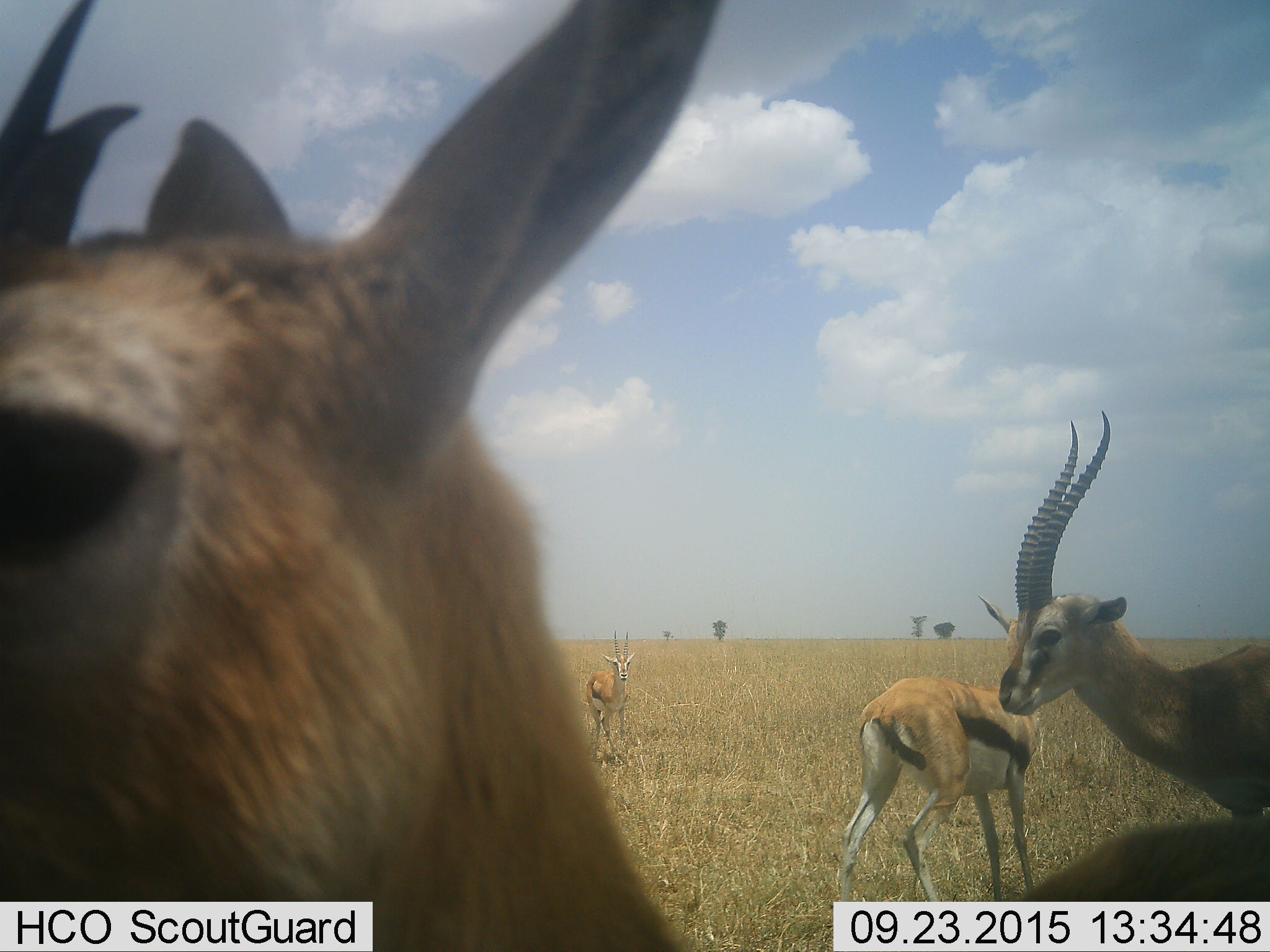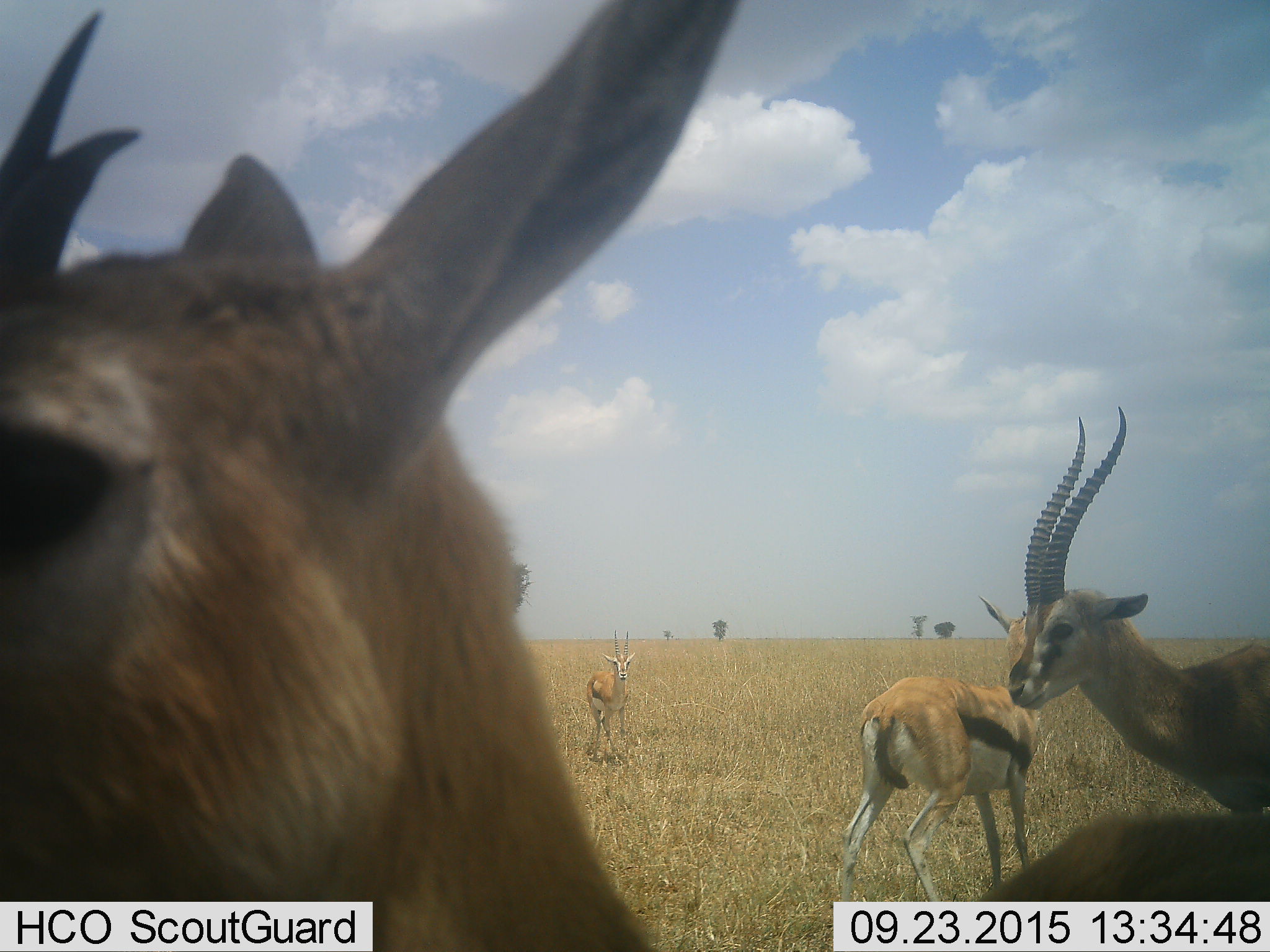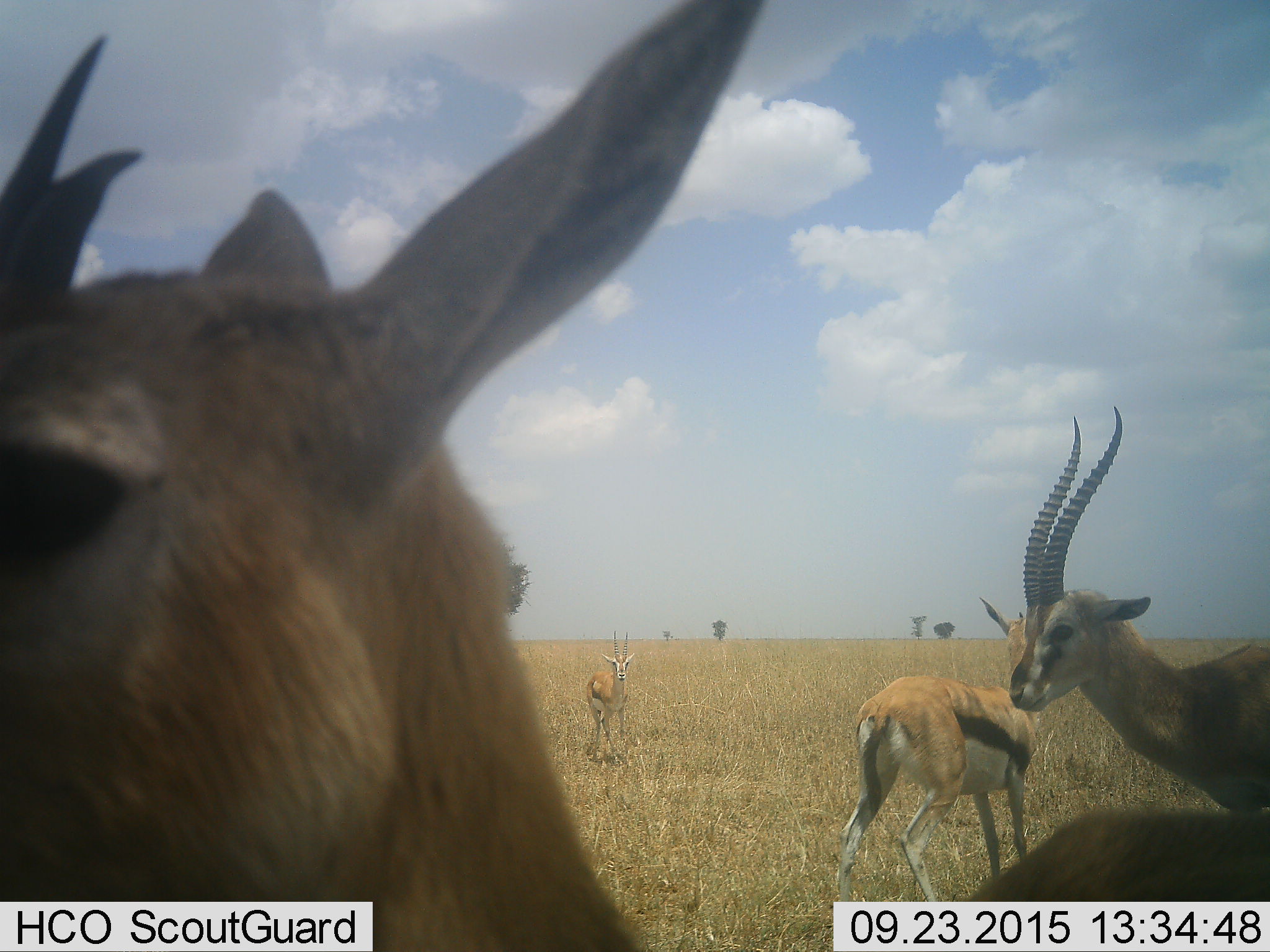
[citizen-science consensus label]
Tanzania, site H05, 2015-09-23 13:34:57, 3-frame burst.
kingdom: Animalia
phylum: Chordata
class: Mammalia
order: Artiodactyla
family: Bovidae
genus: Eudorcas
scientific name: Eudorcas thomsonii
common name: thomson's gazelle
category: gazellethomsons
Gazellethomsons (thomson's gazelle) (Eudorcas thomsonii), count 4. Behavior (volunteer vote fractions): standing 89%, resting 0%, moving 0%, interacting 11%. Young present (vote fraction): 0%. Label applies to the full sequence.